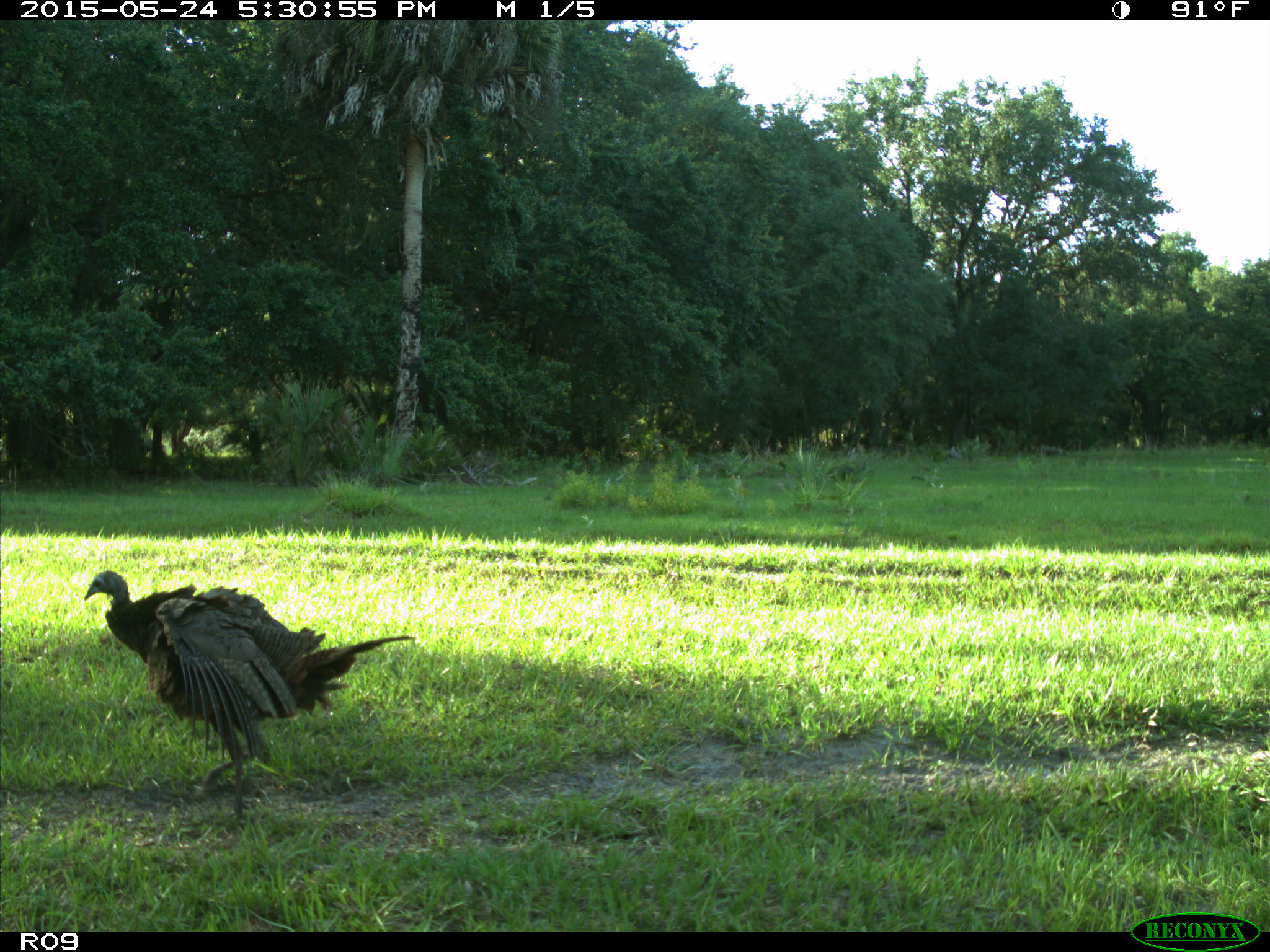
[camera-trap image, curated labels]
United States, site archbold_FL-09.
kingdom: Animalia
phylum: Chordata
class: Aves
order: Galliformes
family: Phasianidae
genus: Meleagris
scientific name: Meleagris gallopavo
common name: wild turkey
Meleagris gallopavo (wild turkey).